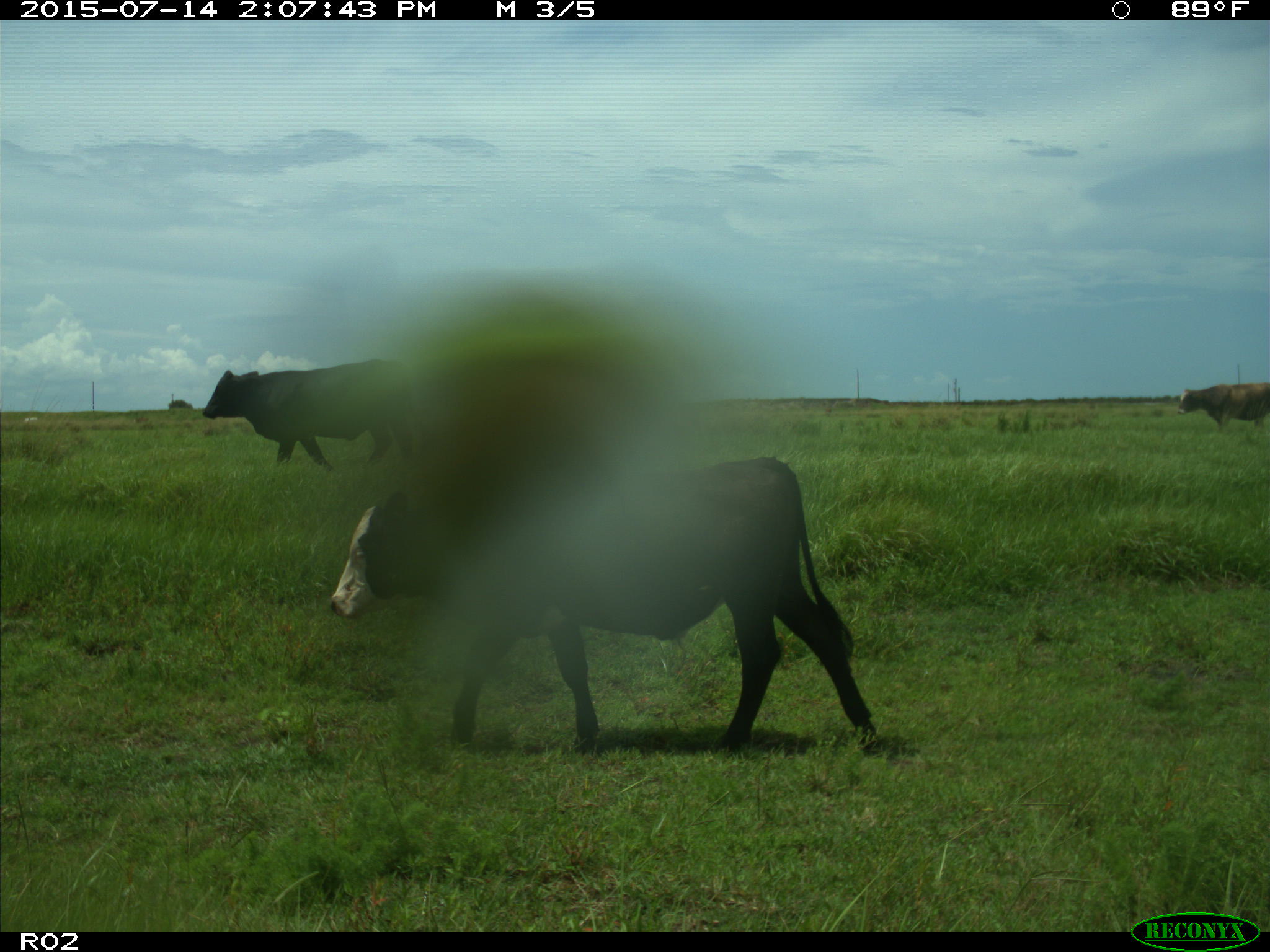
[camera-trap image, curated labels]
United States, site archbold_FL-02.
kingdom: Animalia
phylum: Chordata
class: Mammalia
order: Artiodactyla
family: Bovidae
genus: Bos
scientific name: Bos taurus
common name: domestic cow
Bos taurus (domestic cow).